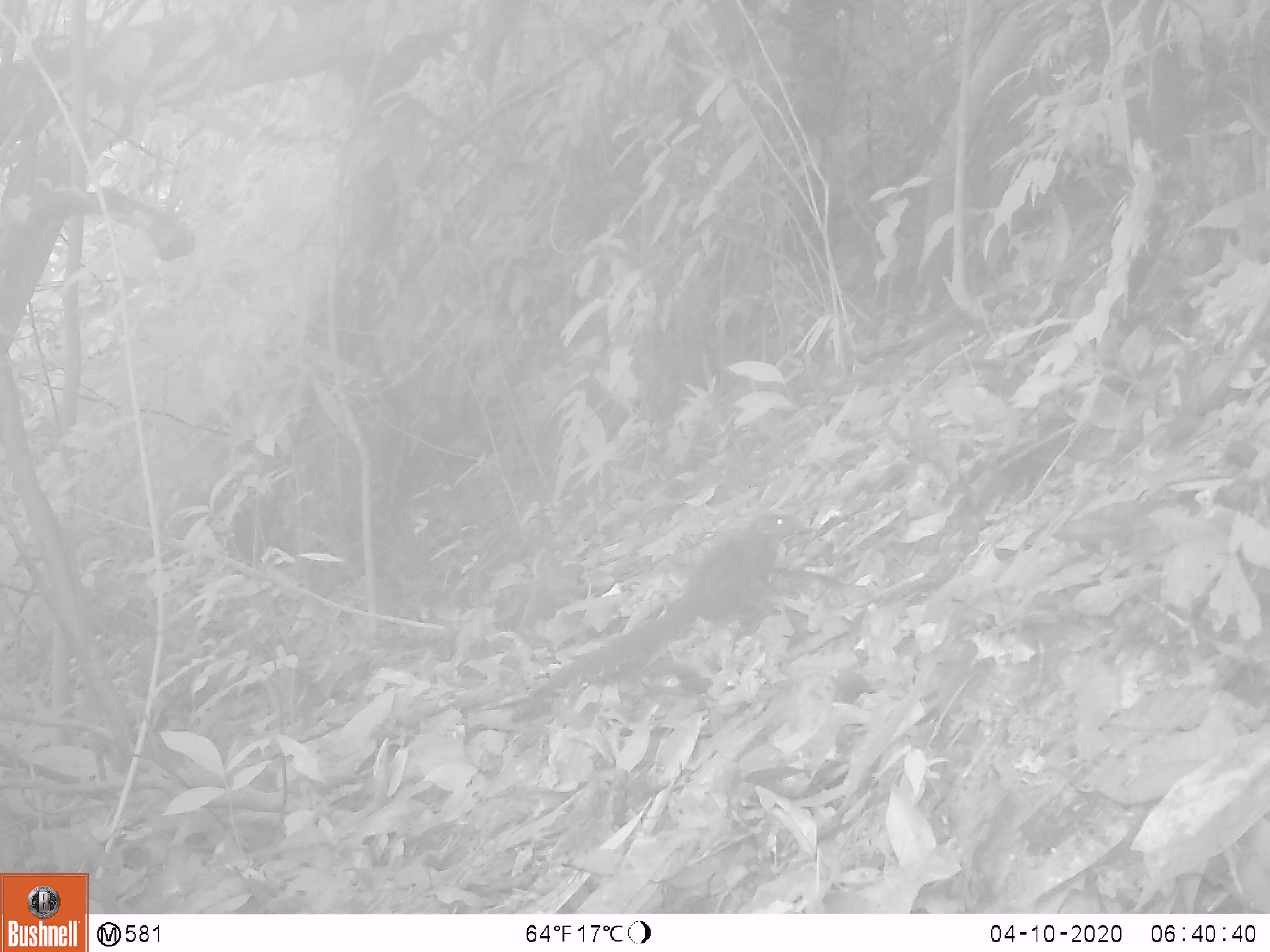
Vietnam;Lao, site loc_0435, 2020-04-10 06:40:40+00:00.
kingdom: Animalia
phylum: Chordata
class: Mammalia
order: Scandentia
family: Tupaiidae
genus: Tupaia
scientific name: Tupaia belangeri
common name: northern treeshrew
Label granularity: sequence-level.